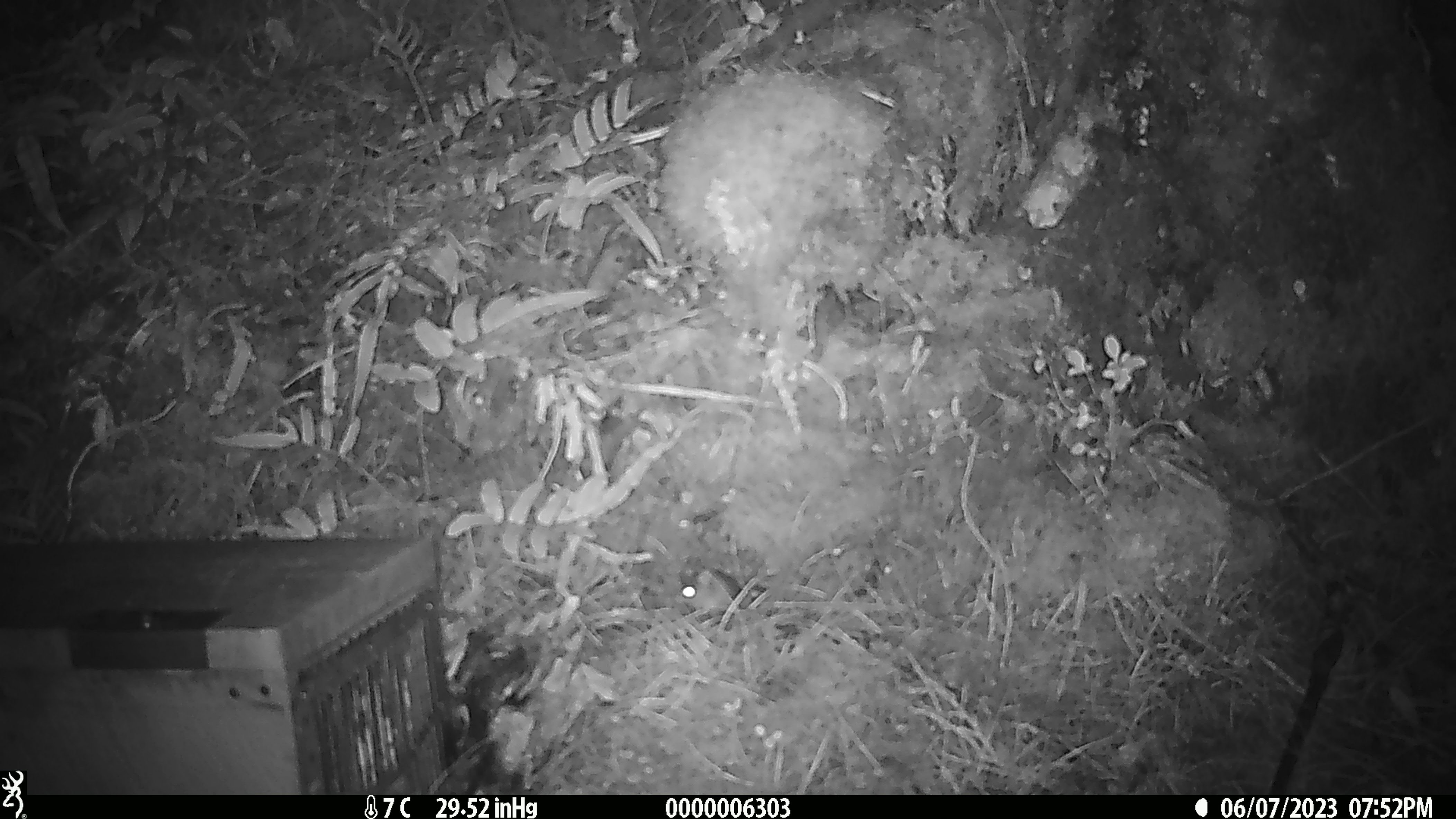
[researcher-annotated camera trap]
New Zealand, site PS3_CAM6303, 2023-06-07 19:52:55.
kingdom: Animalia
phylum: Chordata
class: Mammalia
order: Rodentia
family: Muridae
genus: Mus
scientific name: Mus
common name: mouse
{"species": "mouse (Mus)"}